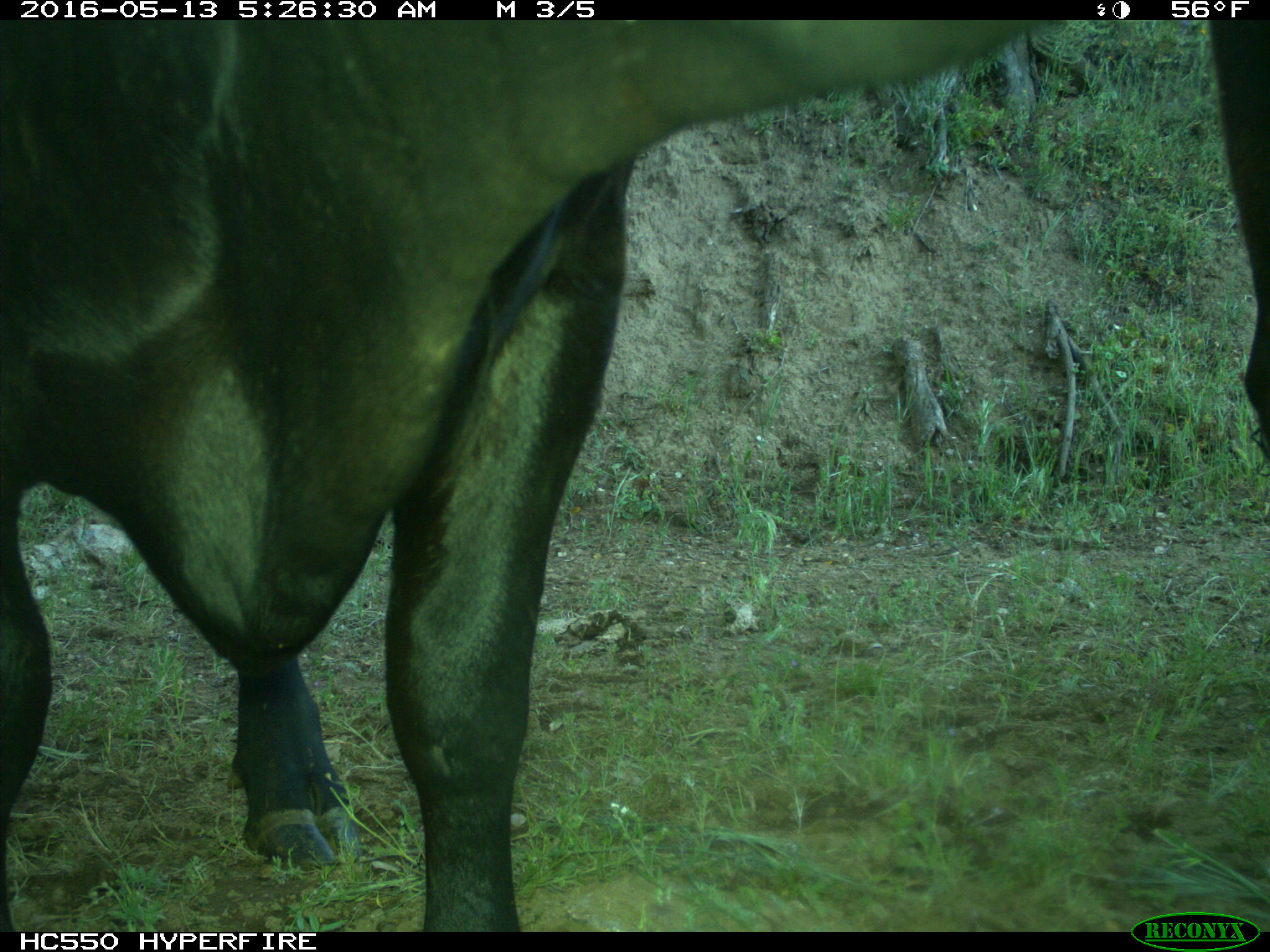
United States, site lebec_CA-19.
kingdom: Animalia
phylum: Chordata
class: Mammalia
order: Artiodactyla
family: Bovidae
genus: Bos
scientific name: Bos taurus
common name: domestic cow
Bos taurus (domestic cow).